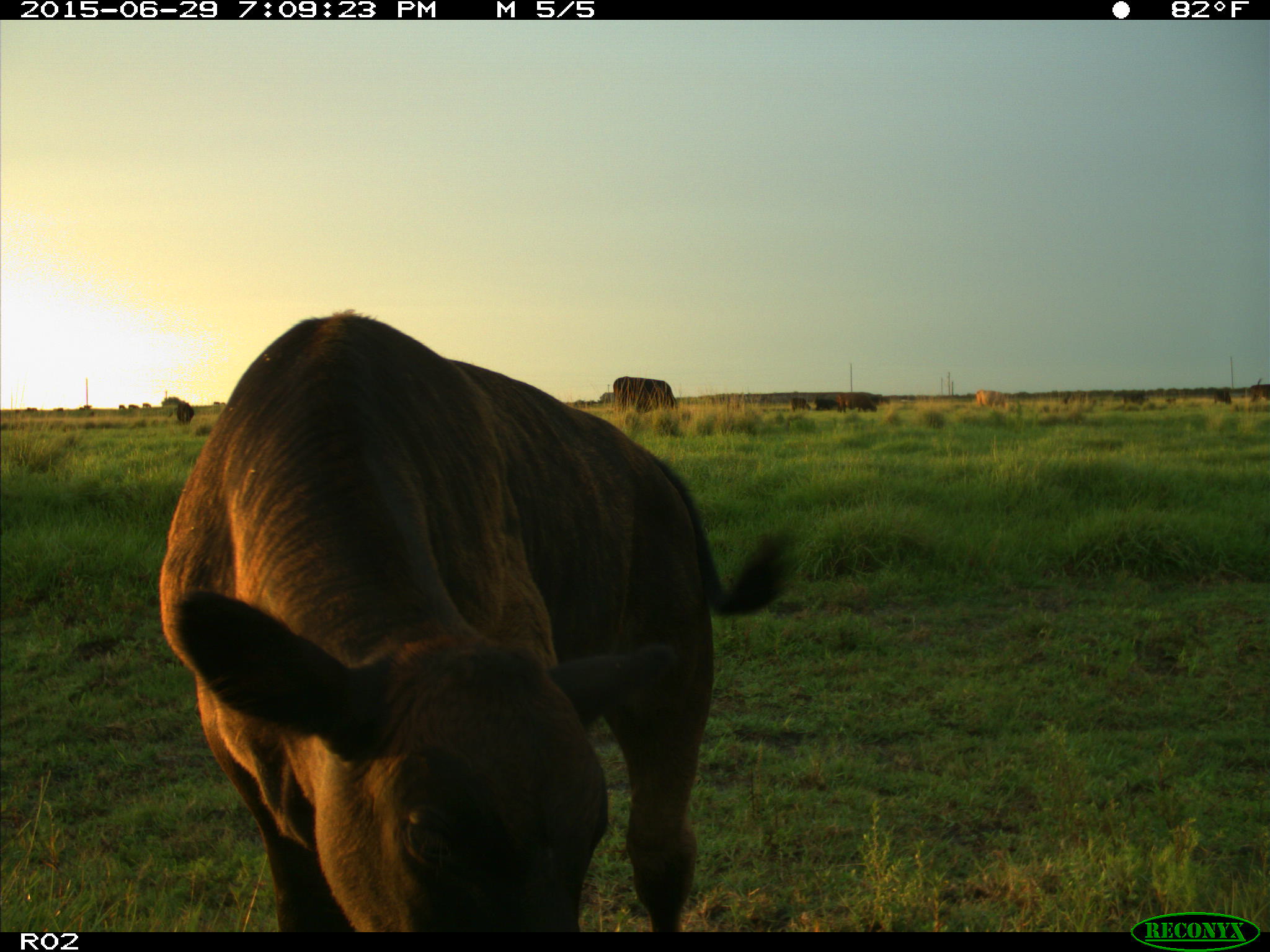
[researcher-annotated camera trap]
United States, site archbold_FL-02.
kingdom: Animalia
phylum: Chordata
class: Mammalia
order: Artiodactyla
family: Bovidae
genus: Bos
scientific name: Bos taurus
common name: domestic cow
Bos taurus (domestic cow).